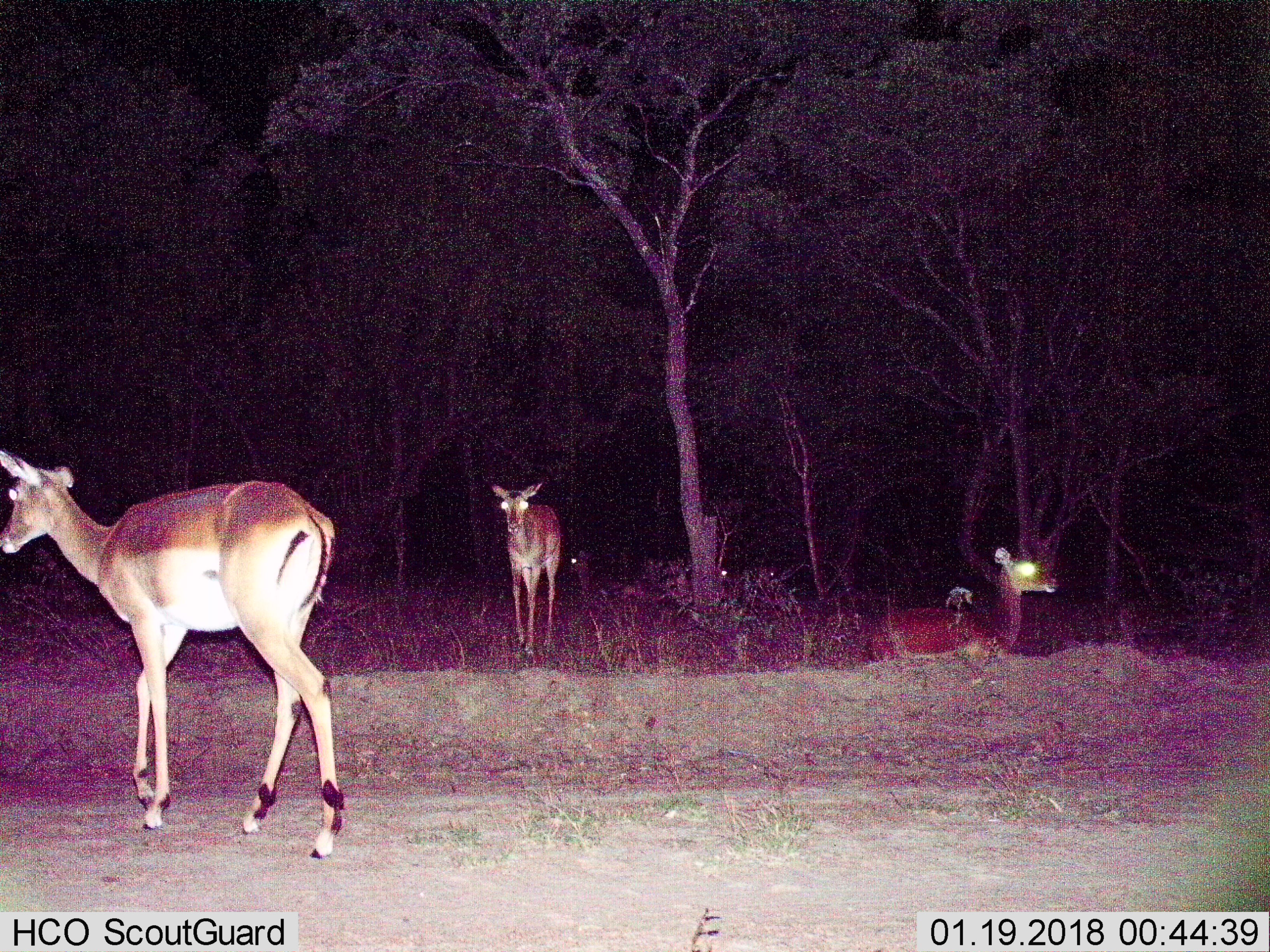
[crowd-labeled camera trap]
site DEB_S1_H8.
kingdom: Animalia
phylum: Chordata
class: Mammalia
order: Artiodactyla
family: Bovidae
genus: Aepyceros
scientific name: Aepyceros melampus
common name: impala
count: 5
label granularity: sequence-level